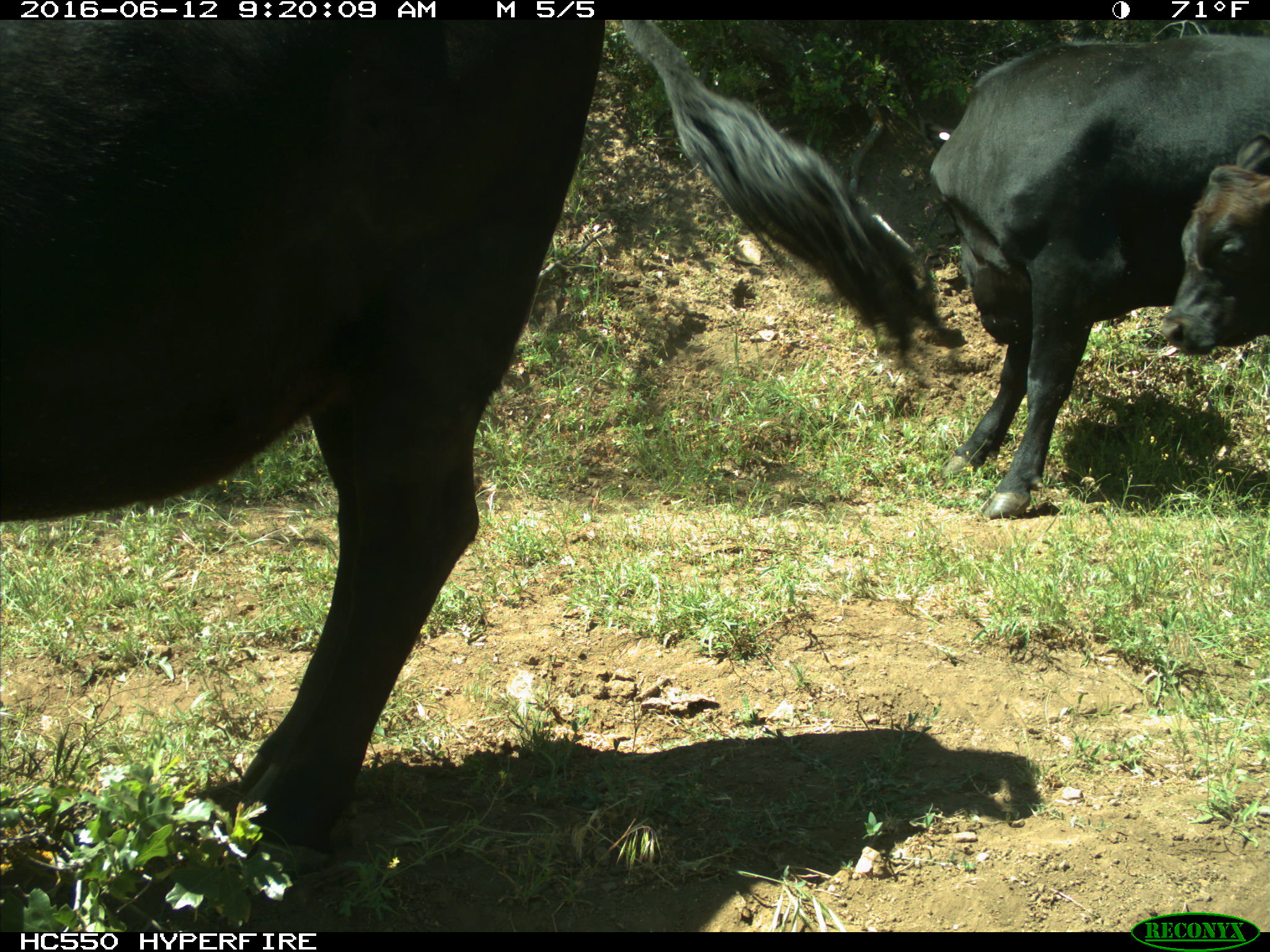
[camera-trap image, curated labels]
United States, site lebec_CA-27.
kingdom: Animalia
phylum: Chordata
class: Mammalia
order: Artiodactyla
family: Bovidae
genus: Bos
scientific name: Bos taurus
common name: domestic cow